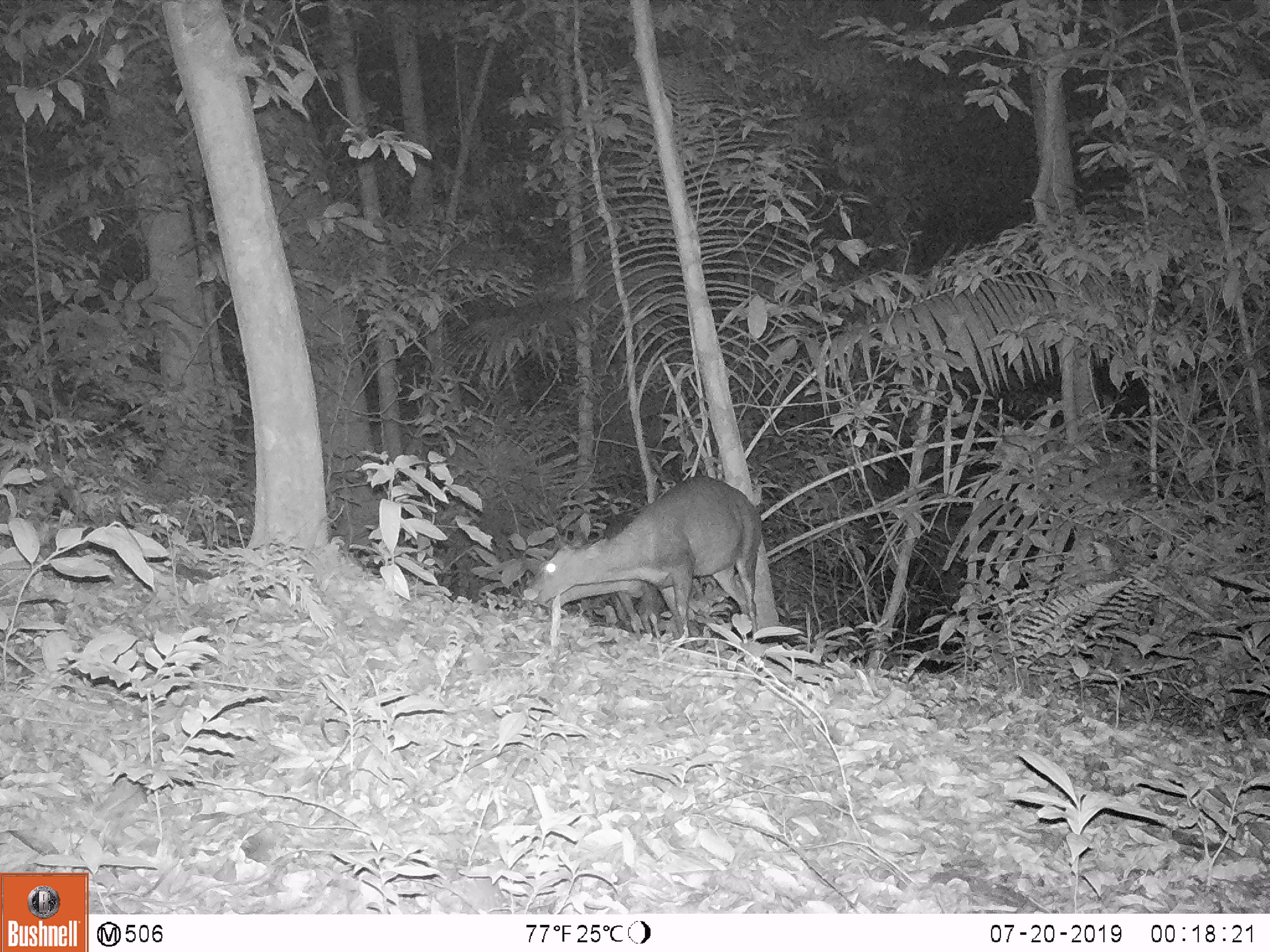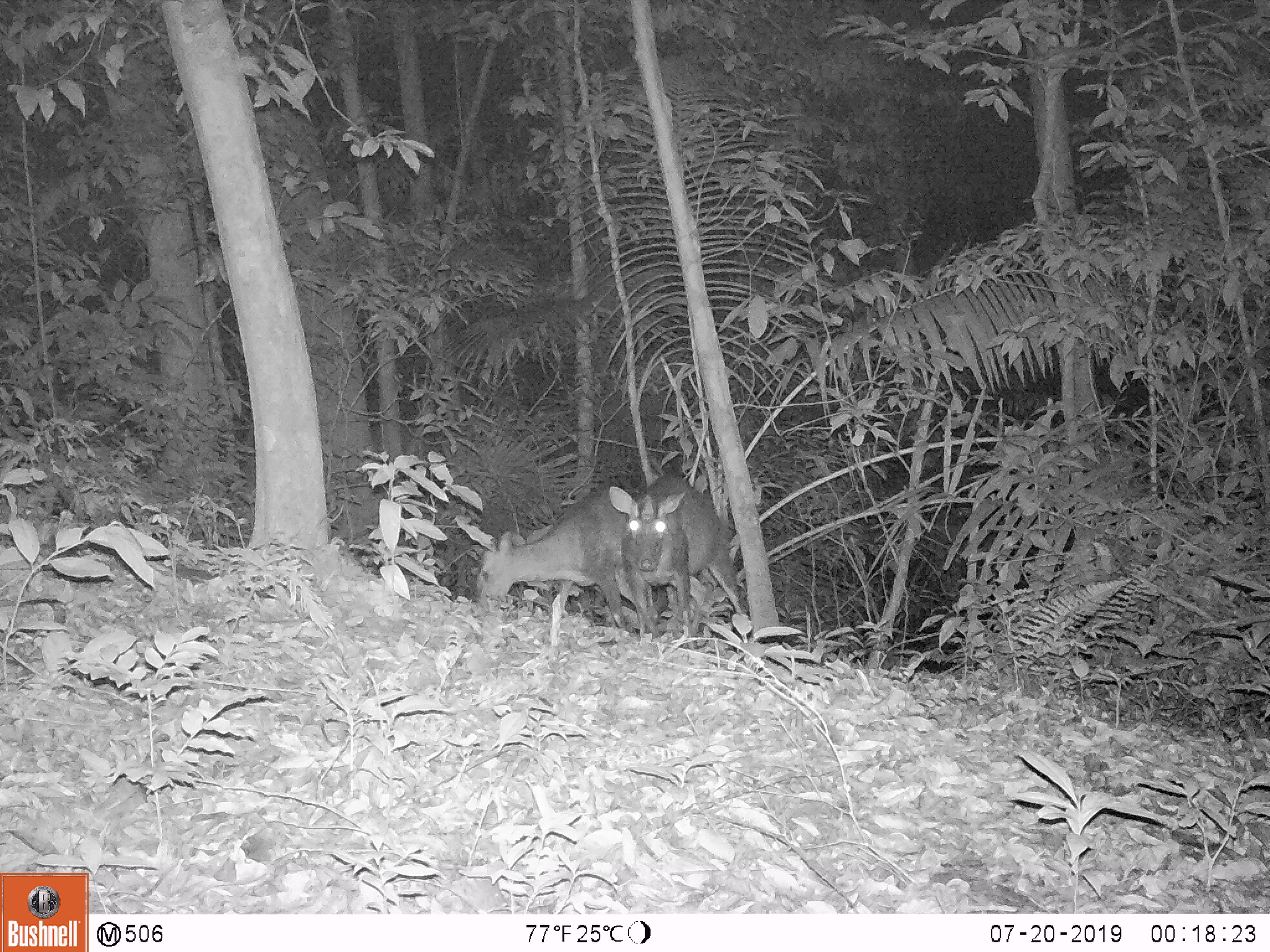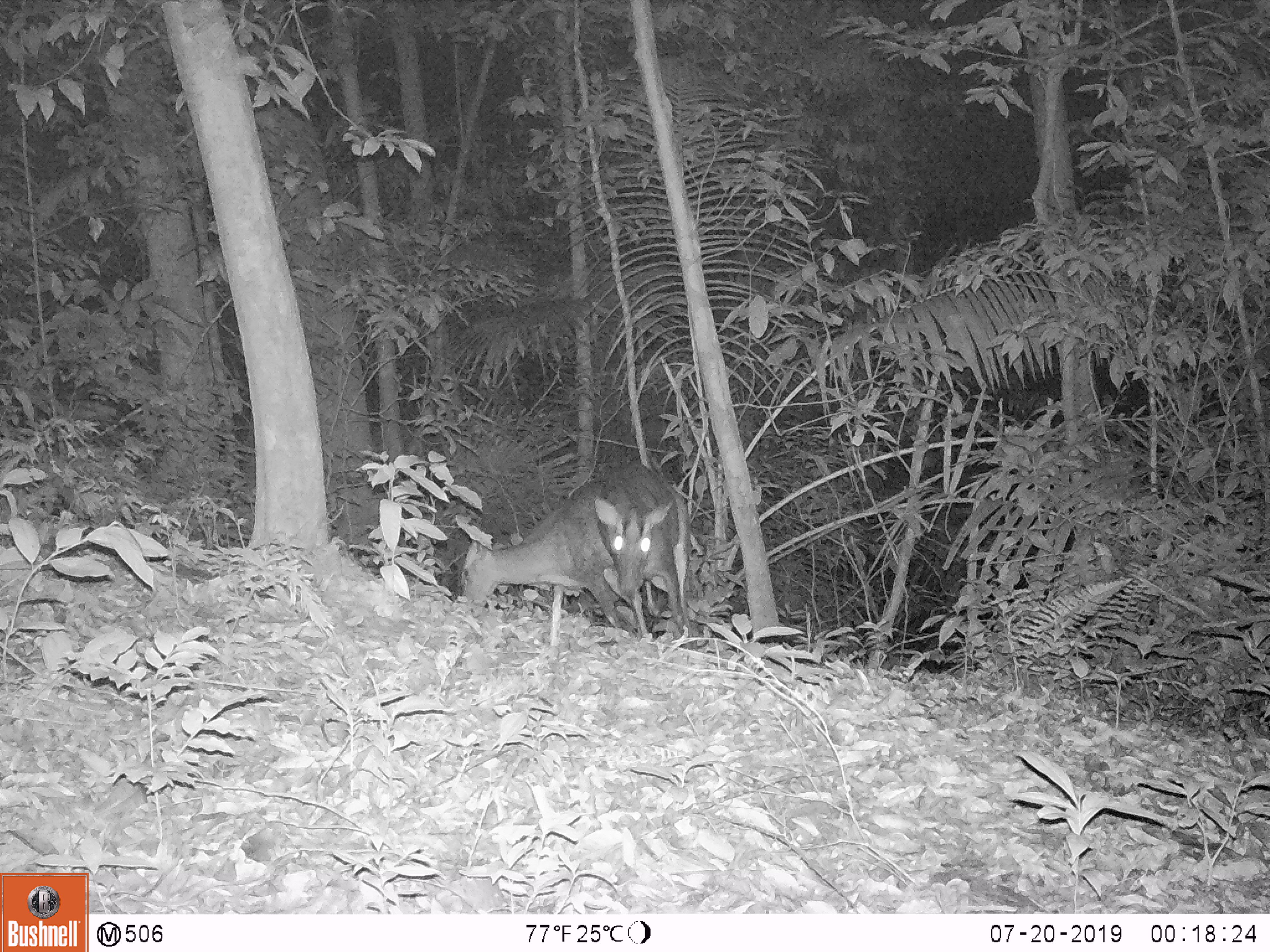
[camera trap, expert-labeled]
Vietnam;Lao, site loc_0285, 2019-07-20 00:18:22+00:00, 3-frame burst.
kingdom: Animalia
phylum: Chordata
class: Mammalia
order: Artiodactyla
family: Cervidae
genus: Muntiacus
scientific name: Muntiacus rooseveltorum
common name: roosevelt's muntjac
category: roosevelts muntjac group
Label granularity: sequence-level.